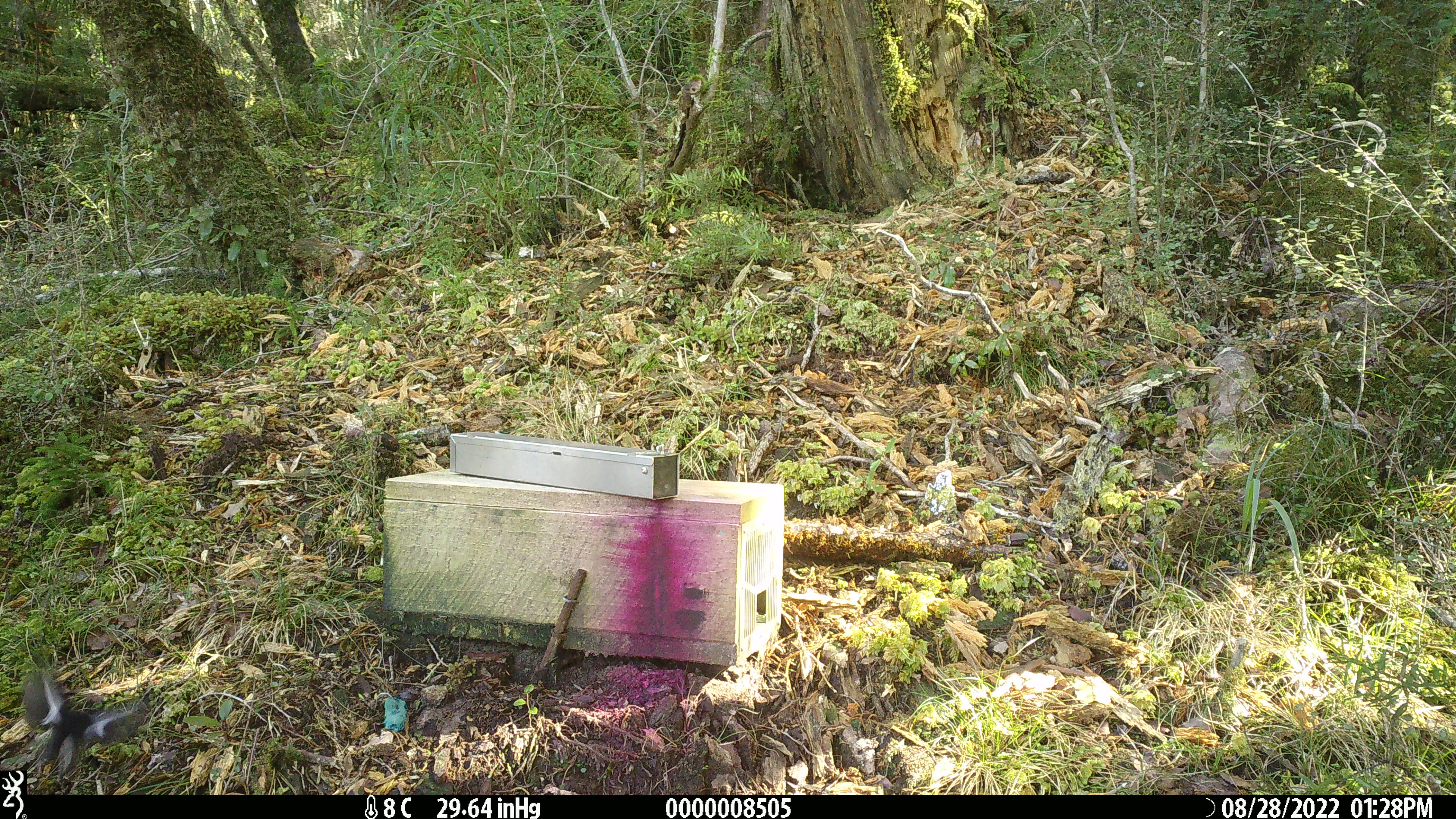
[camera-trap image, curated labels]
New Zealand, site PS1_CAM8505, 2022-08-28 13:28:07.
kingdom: Animalia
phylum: Chordata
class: Aves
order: Passeriformes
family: Petroicidae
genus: Petroica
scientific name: Petroica macrocephala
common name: tomtit